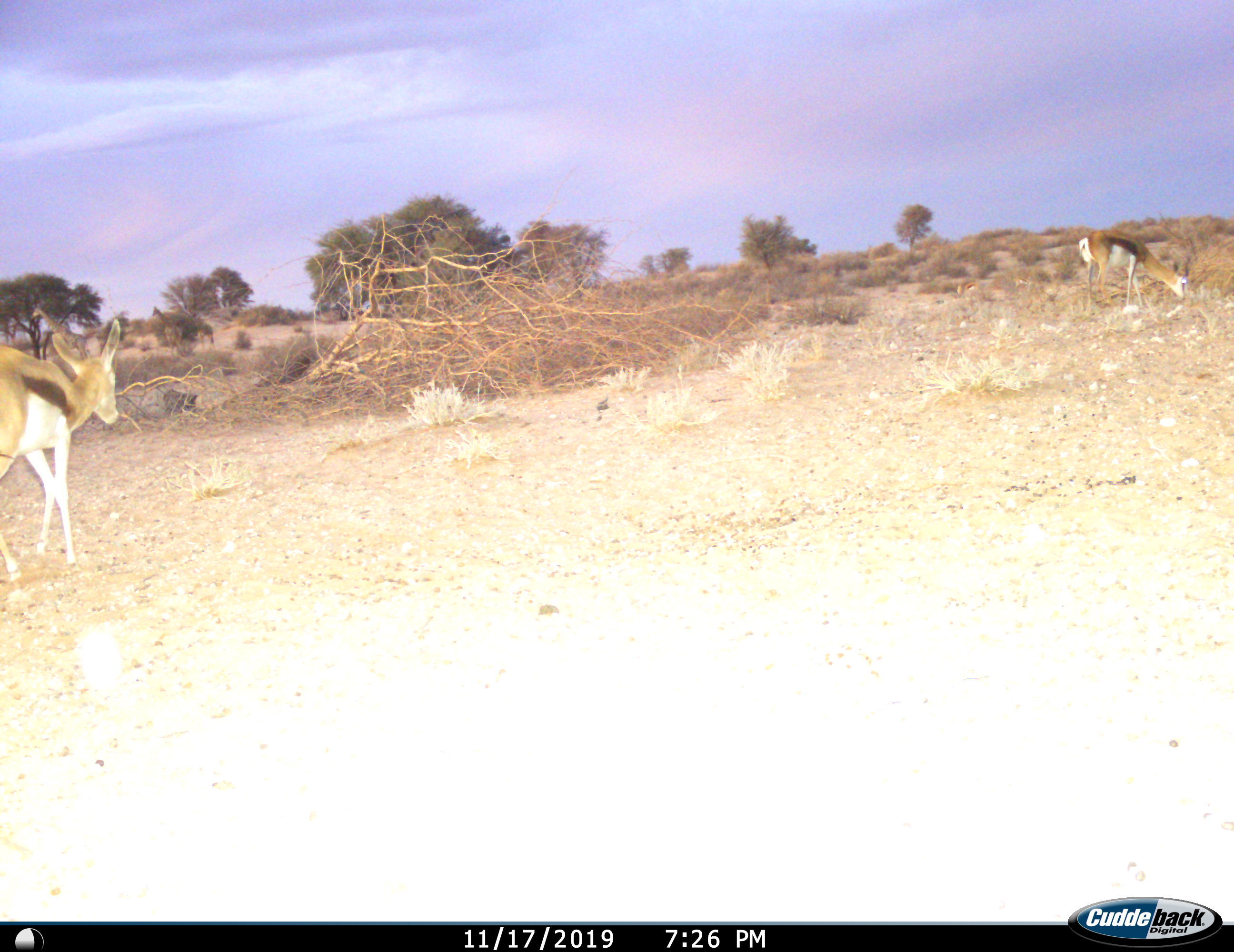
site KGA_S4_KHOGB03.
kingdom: Animalia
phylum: Chordata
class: Mammalia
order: Artiodactyla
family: Bovidae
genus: Antidorcas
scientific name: Antidorcas marsupialis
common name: springbok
Springbok (Antidorcas marsupialis), count 2. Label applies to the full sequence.